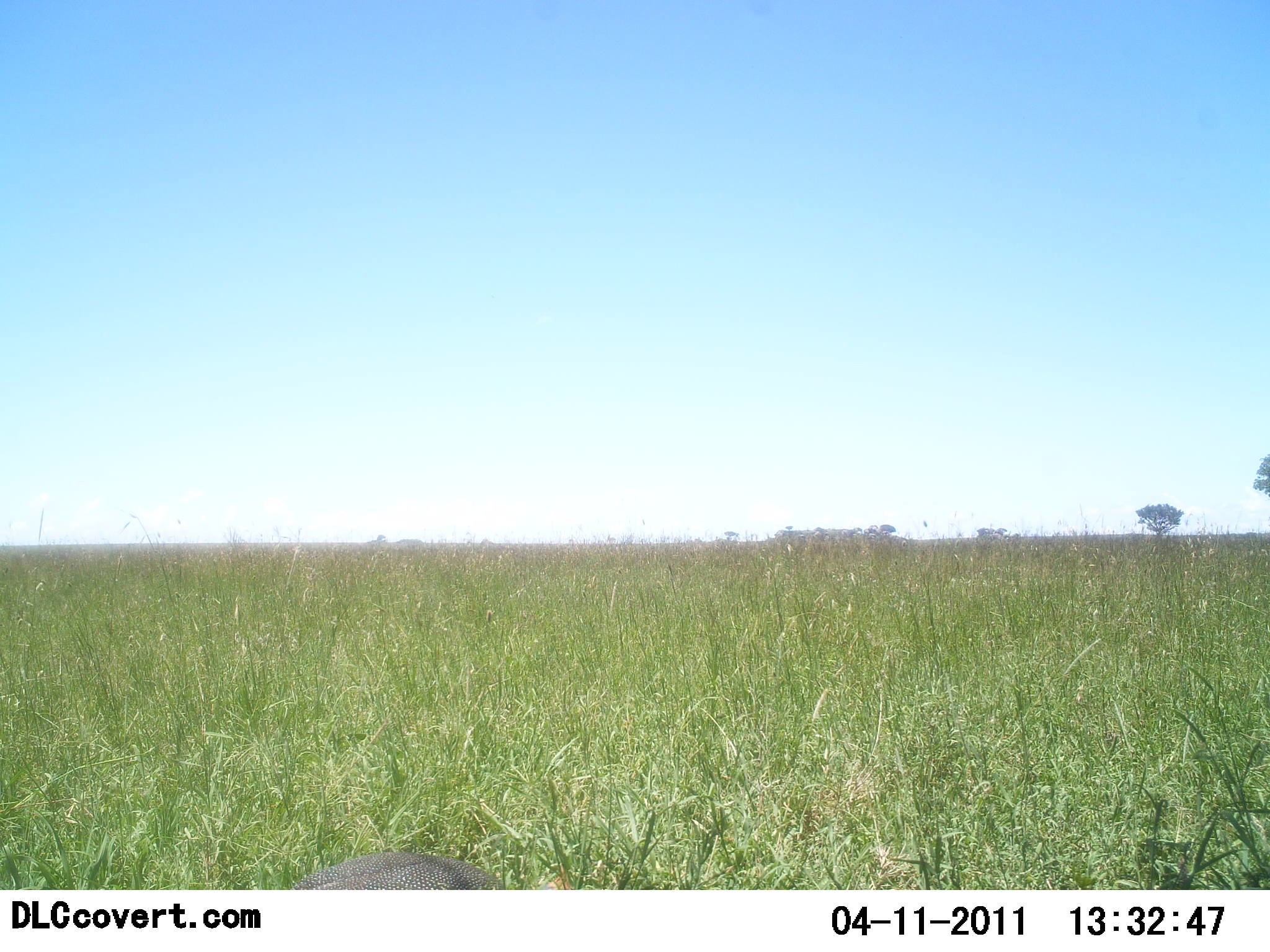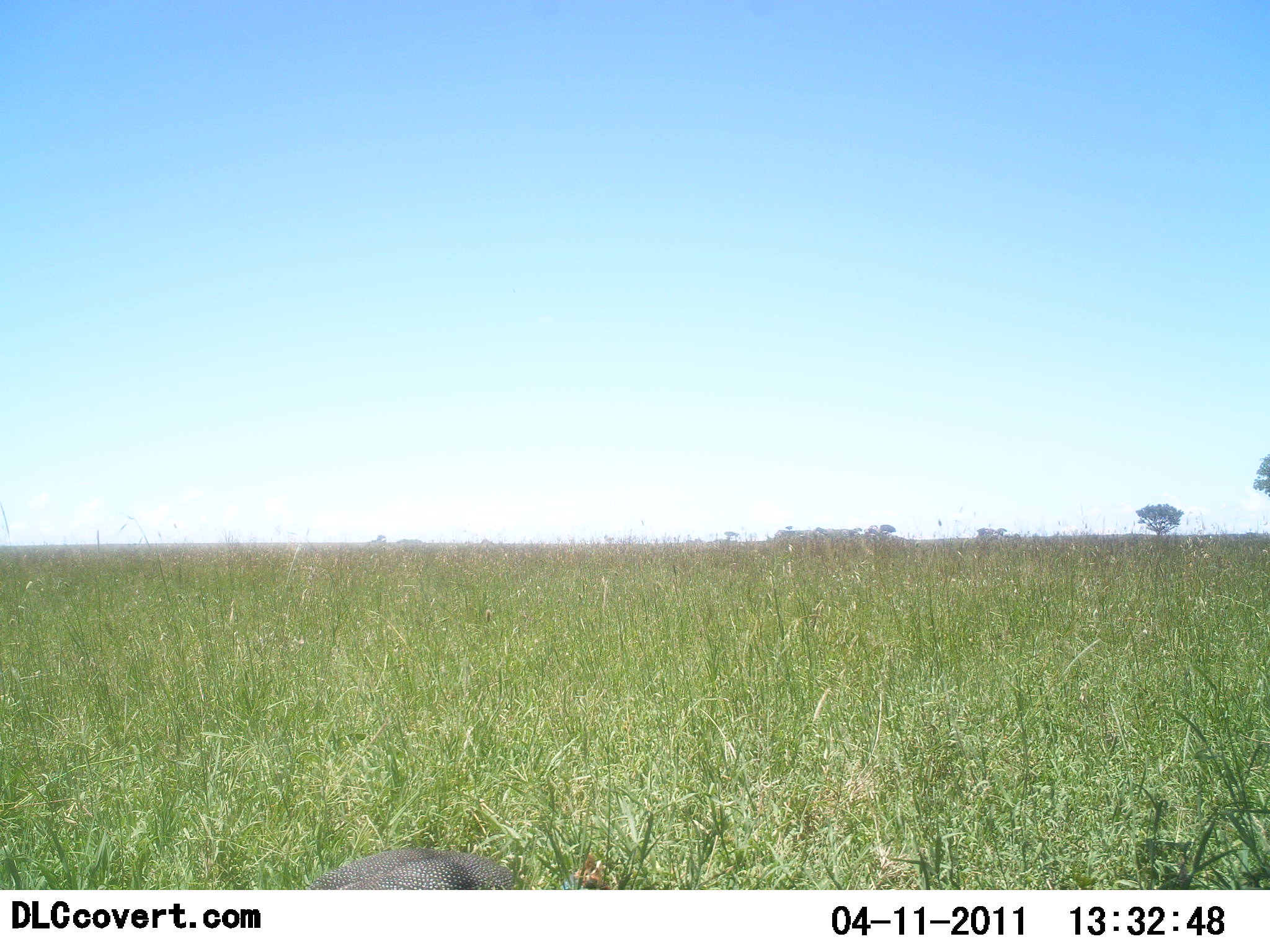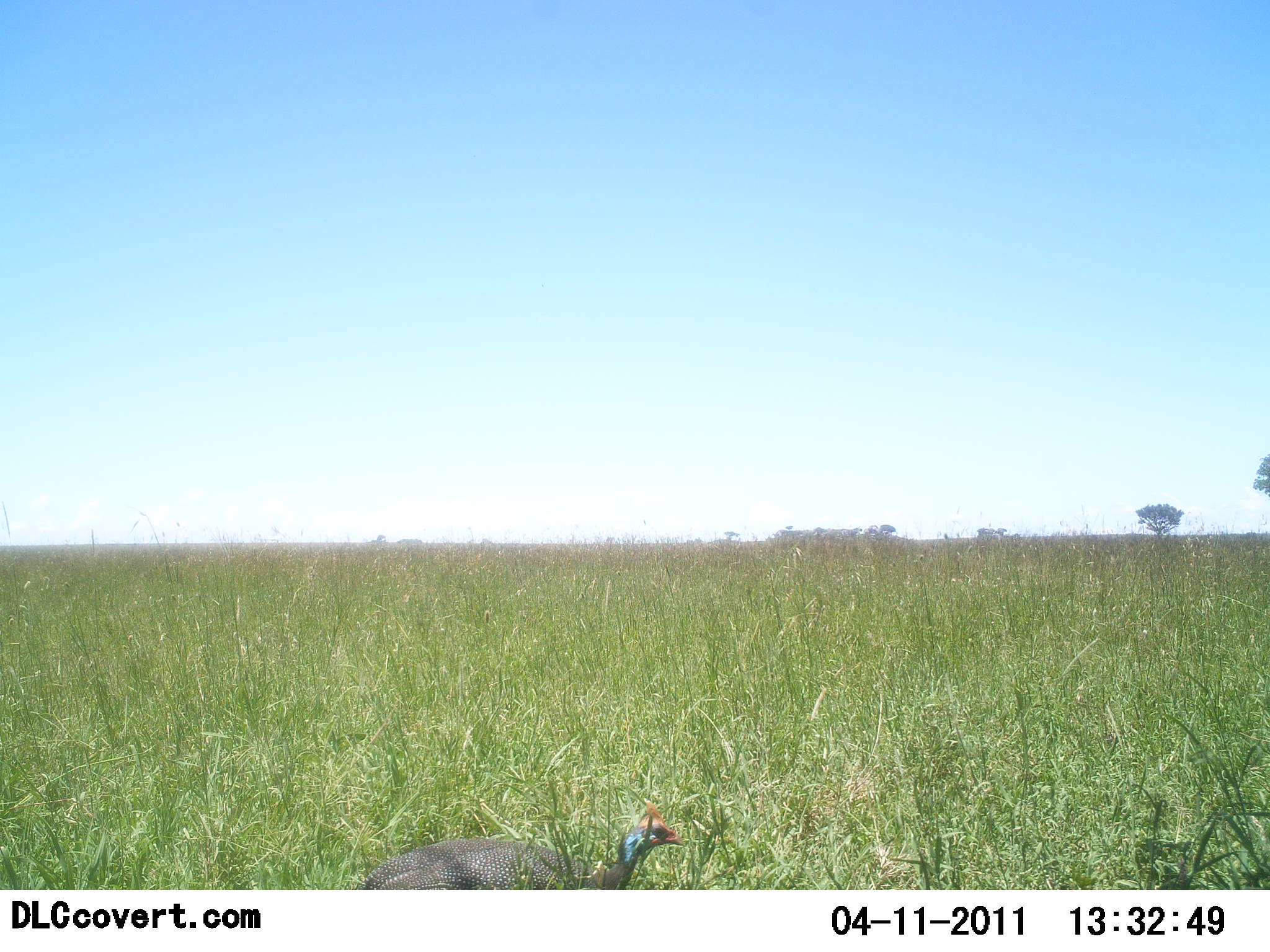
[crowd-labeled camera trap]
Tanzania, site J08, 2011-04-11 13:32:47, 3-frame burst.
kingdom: Animalia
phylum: Chordata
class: Aves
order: Galliformes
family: Numididae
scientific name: Numididae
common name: guinea fowl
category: guineafowl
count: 1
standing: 18%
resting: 0%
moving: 55%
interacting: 0%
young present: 0%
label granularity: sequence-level